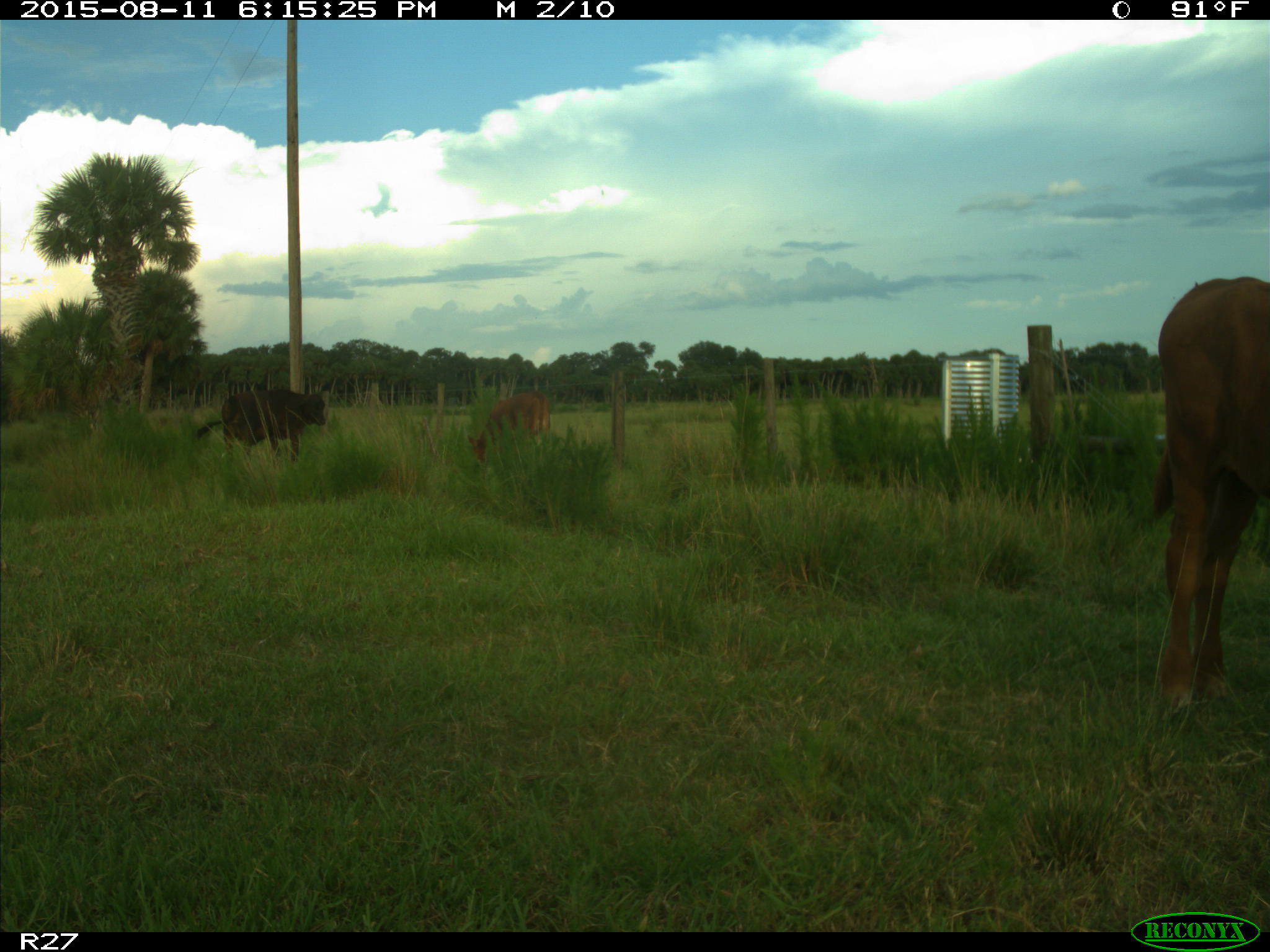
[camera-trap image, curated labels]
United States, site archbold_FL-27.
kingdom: Animalia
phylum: Chordata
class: Mammalia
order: Artiodactyla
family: Bovidae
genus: Bos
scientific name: Bos taurus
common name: domestic cow